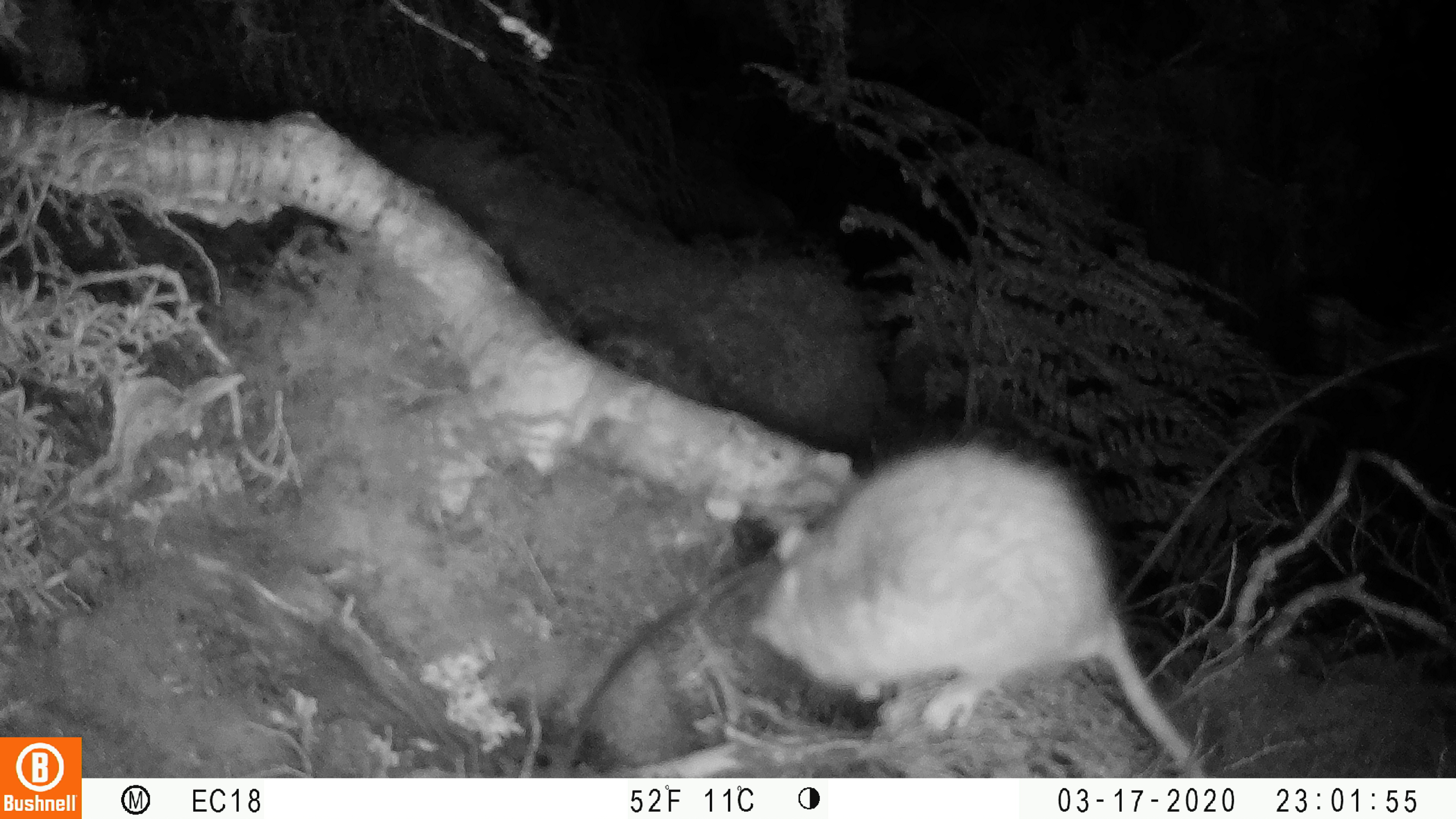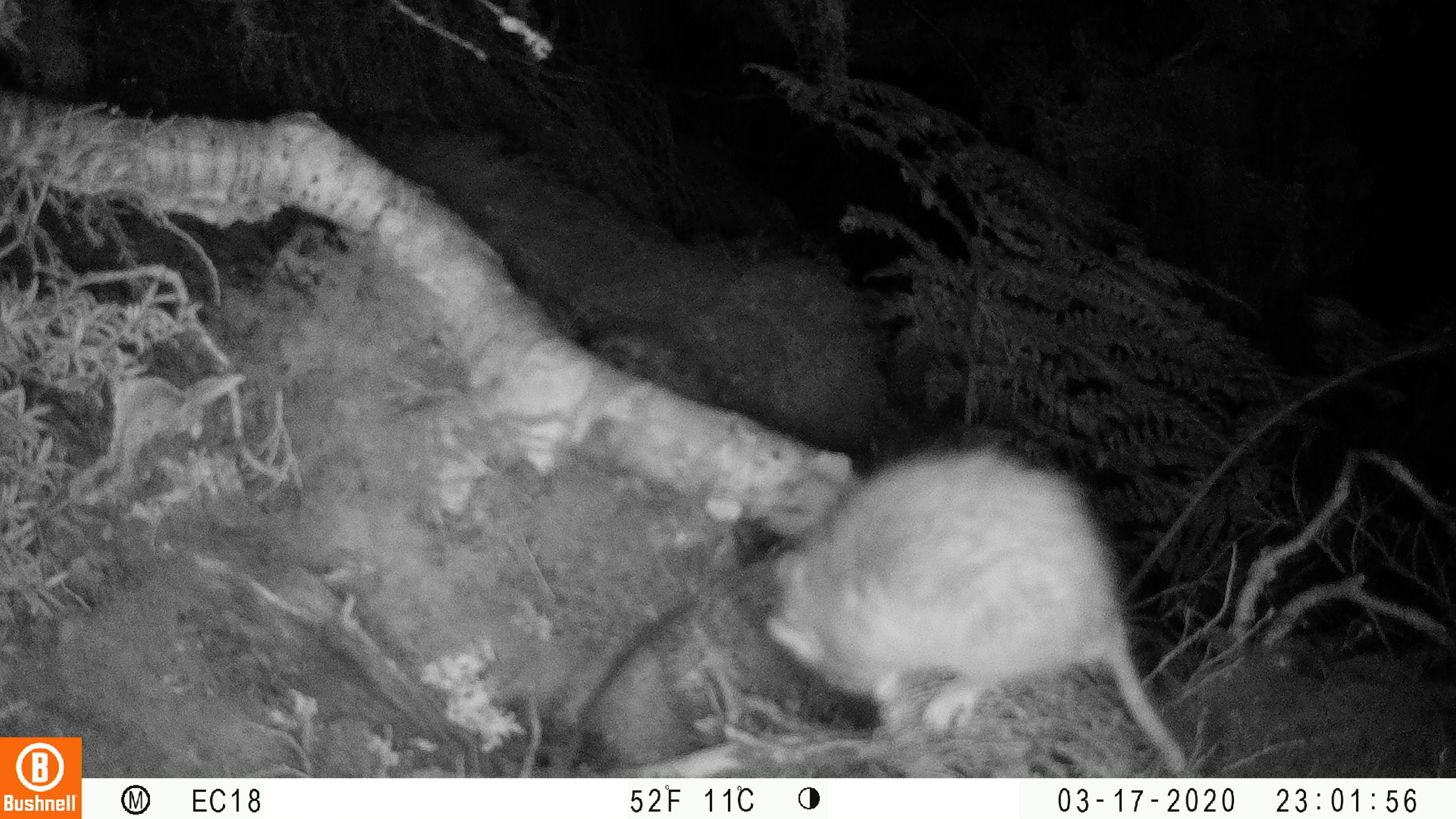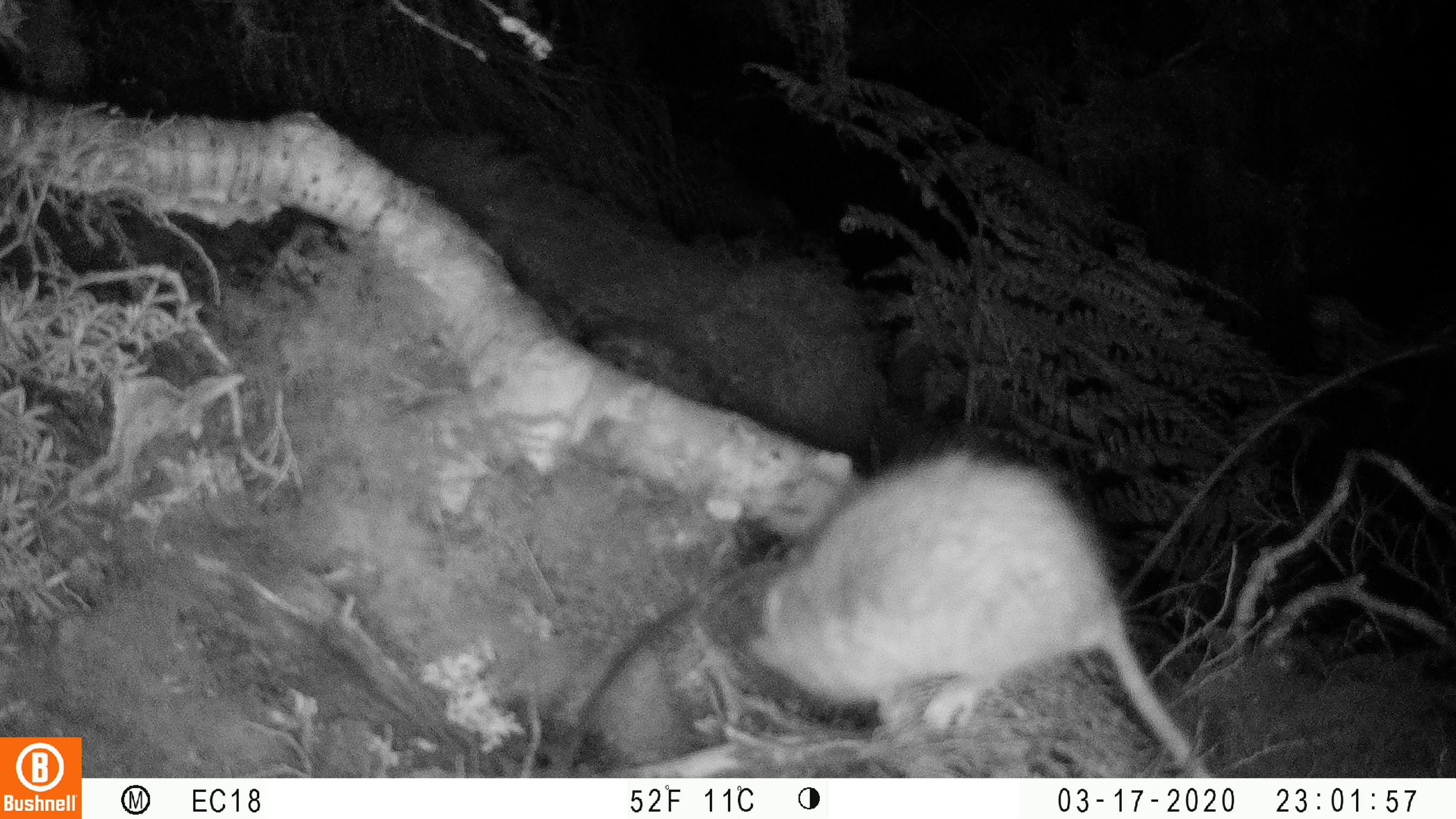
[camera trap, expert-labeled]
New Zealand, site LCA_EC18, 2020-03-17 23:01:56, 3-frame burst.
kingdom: Animalia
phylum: Chordata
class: Mammalia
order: Rodentia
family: Muridae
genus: Rattus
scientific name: Rattus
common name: rat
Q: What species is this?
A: Rat (Rattus).